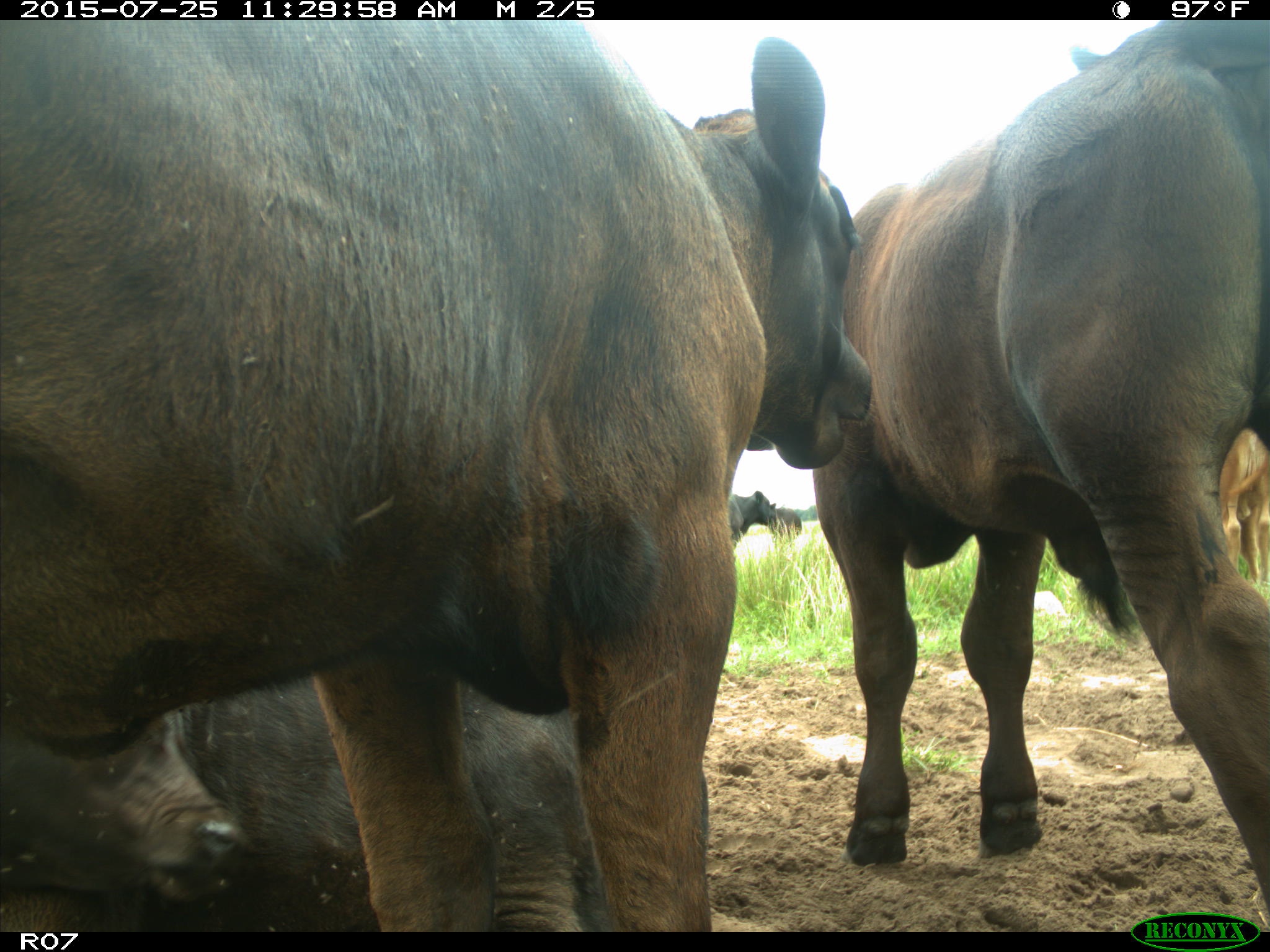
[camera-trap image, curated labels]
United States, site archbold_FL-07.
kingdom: Animalia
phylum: Chordata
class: Mammalia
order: Artiodactyla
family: Bovidae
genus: Bos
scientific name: Bos taurus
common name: domestic cow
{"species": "Bos taurus (domestic cow)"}